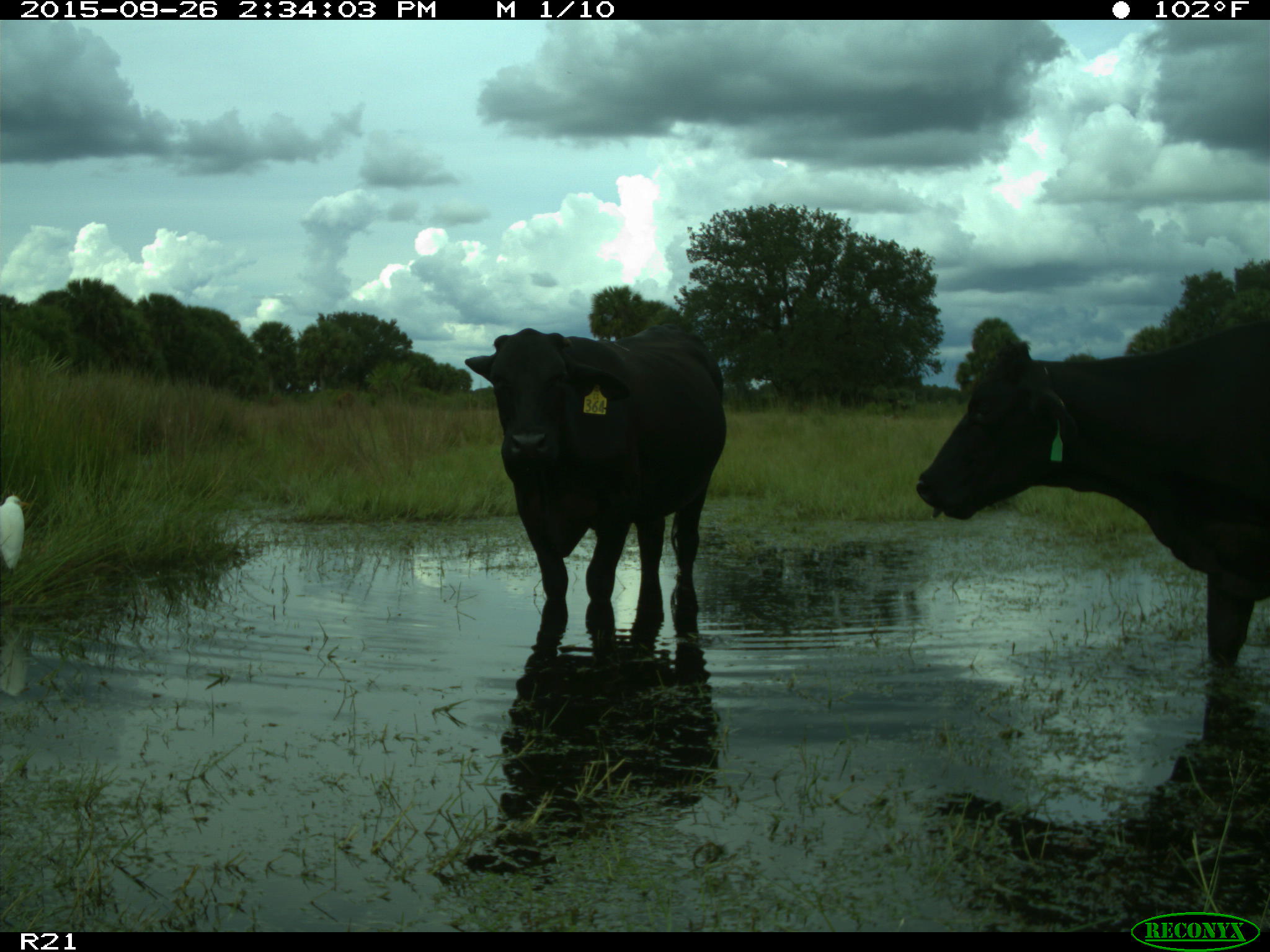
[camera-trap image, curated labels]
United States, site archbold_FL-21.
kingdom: Animalia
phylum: Chordata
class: Mammalia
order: Artiodactyla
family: Bovidae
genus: Bos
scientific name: Bos taurus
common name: domestic cow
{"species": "Bos taurus (domestic cow)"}